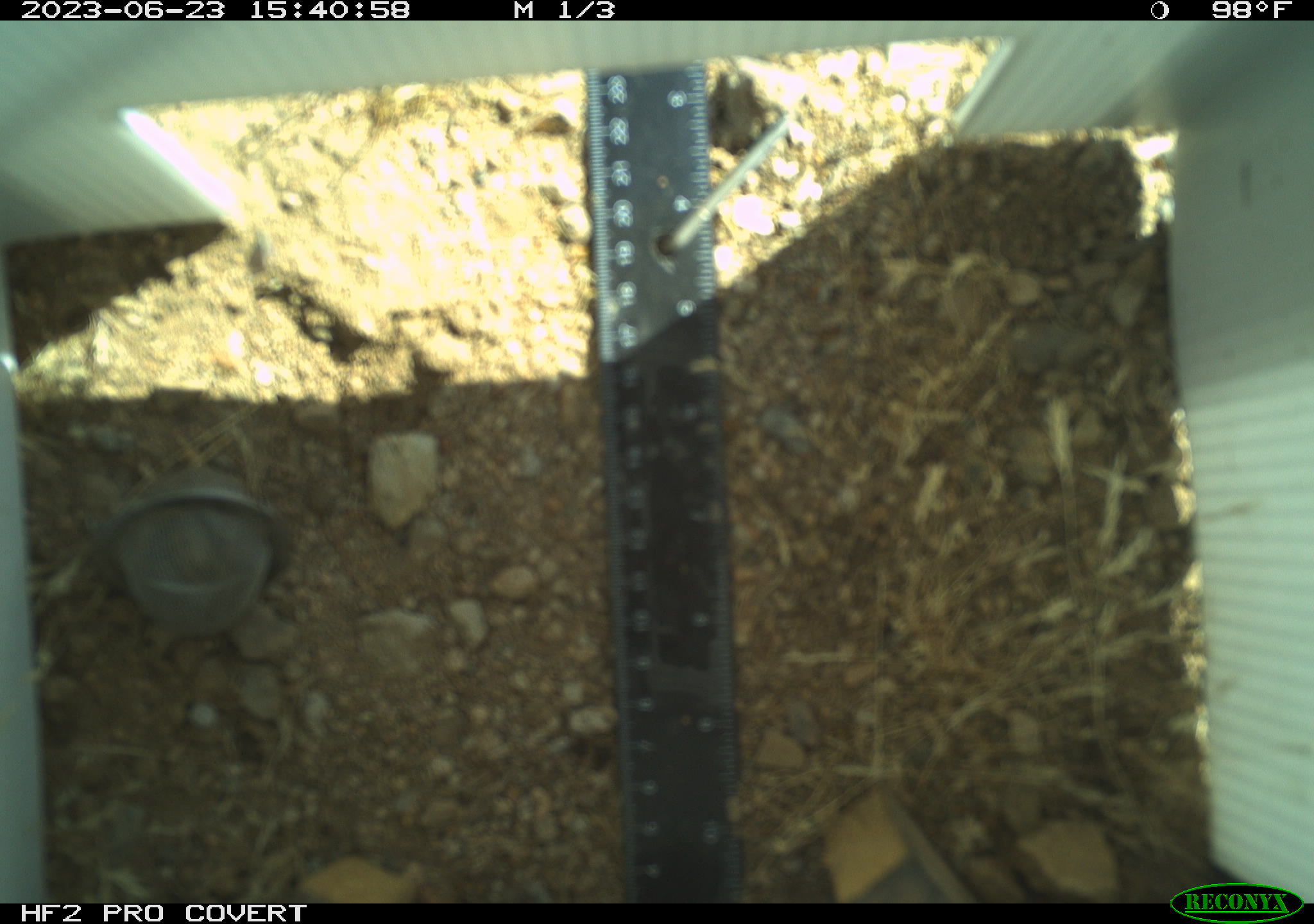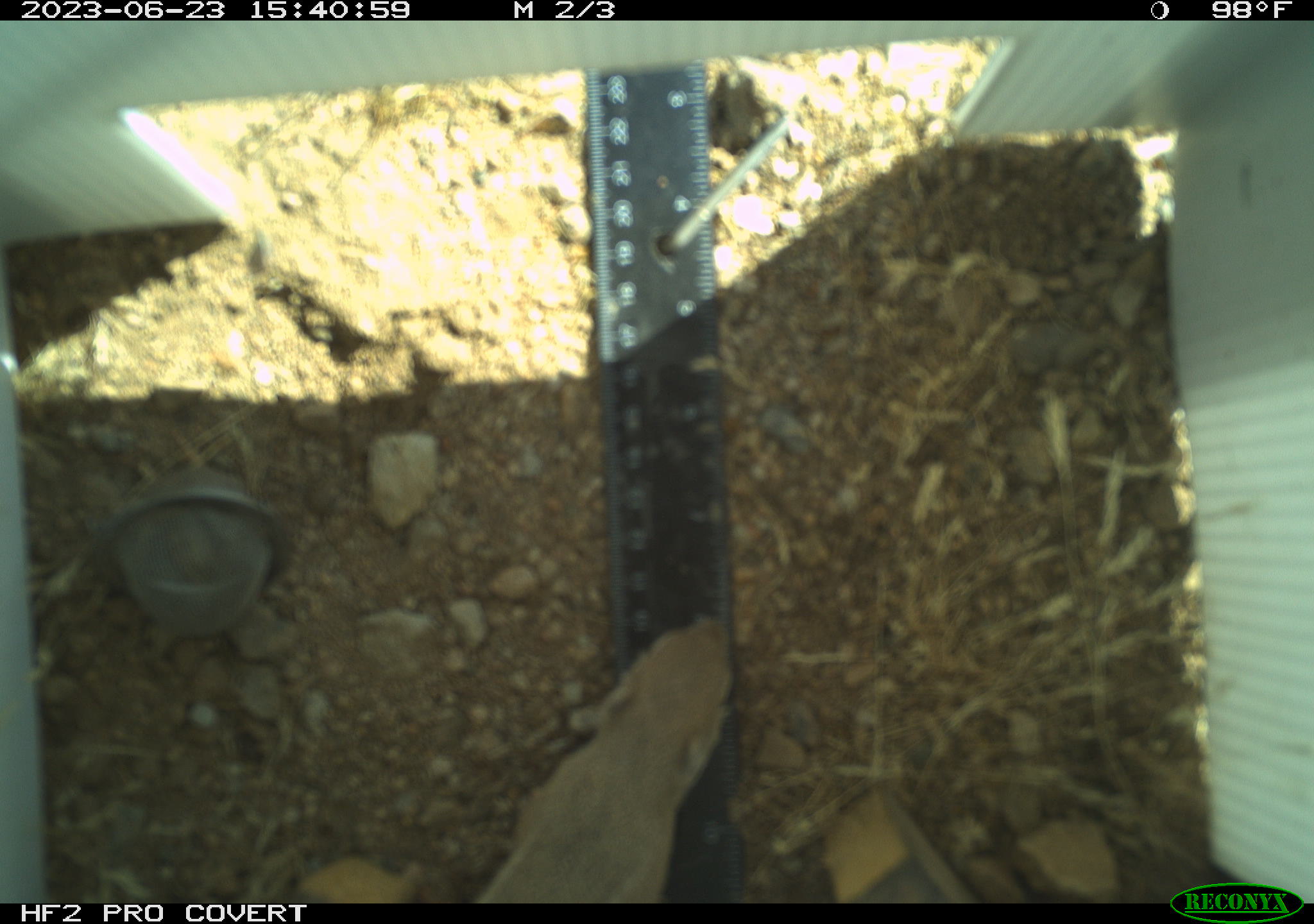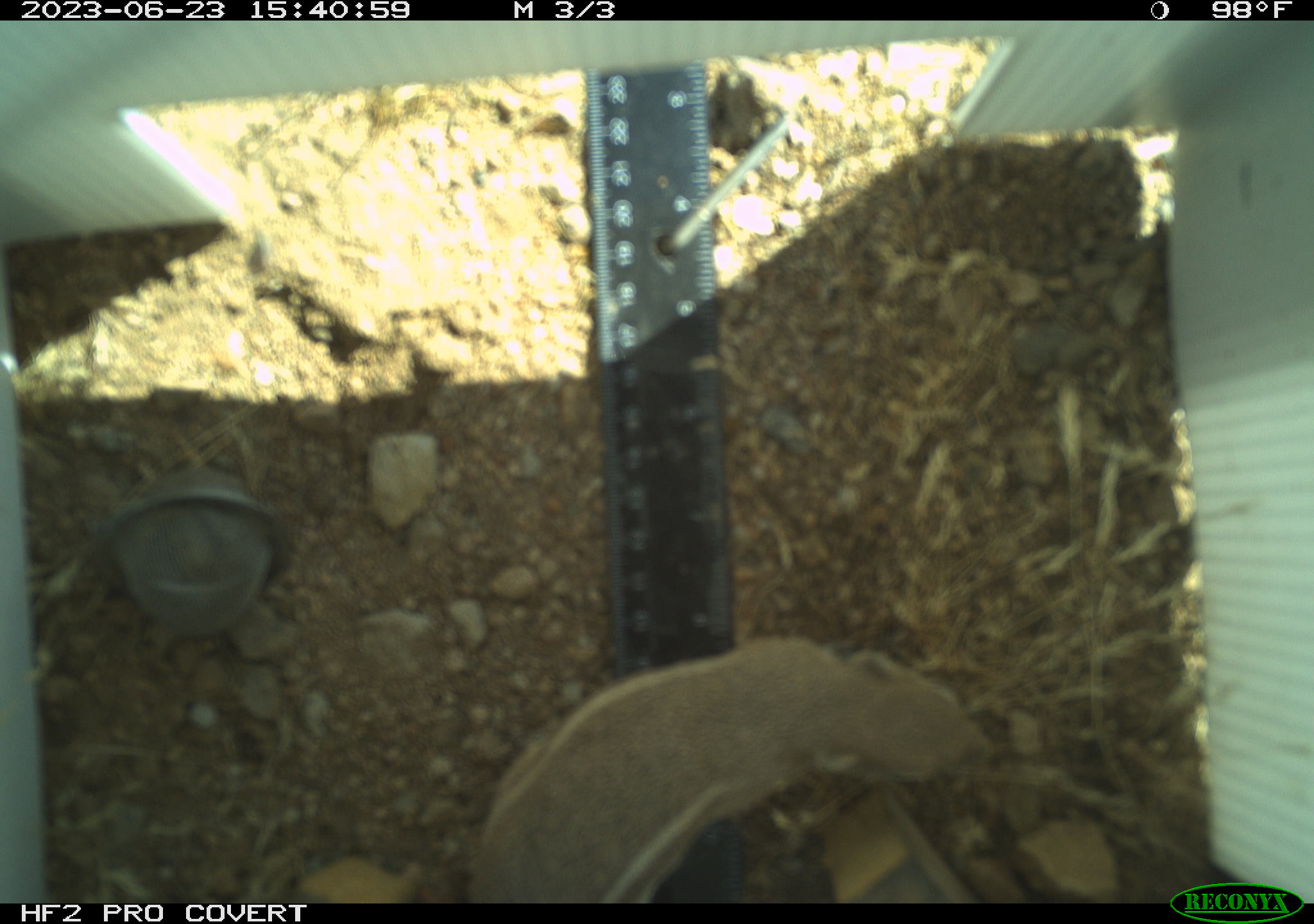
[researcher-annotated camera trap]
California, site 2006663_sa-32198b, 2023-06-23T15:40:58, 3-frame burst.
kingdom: Animalia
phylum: Chordata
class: Mammalia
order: Rodentia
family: Sciuridae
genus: Ammospermophilus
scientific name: Ammospermophilus leucurus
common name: white-tailed antelope squirrel